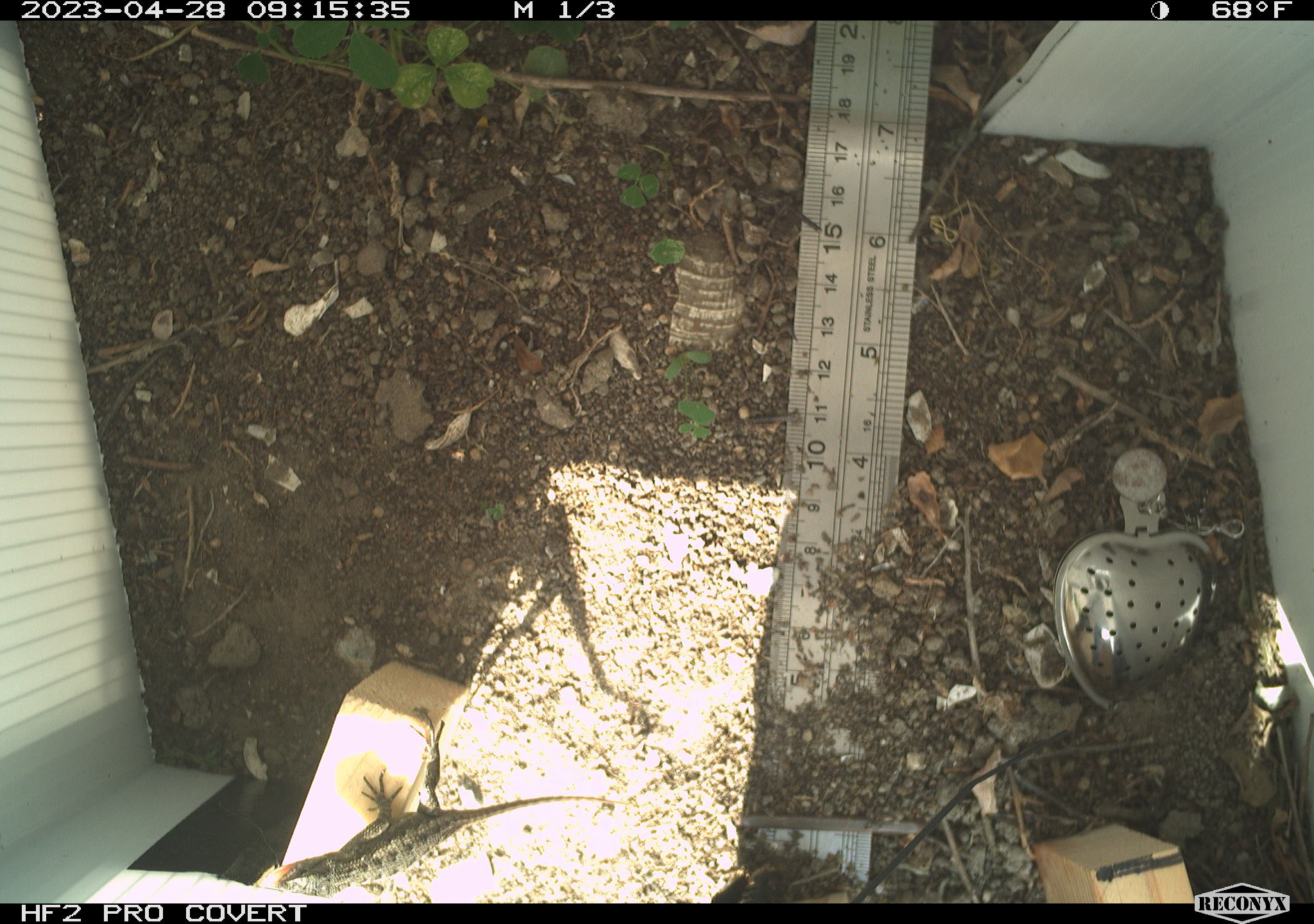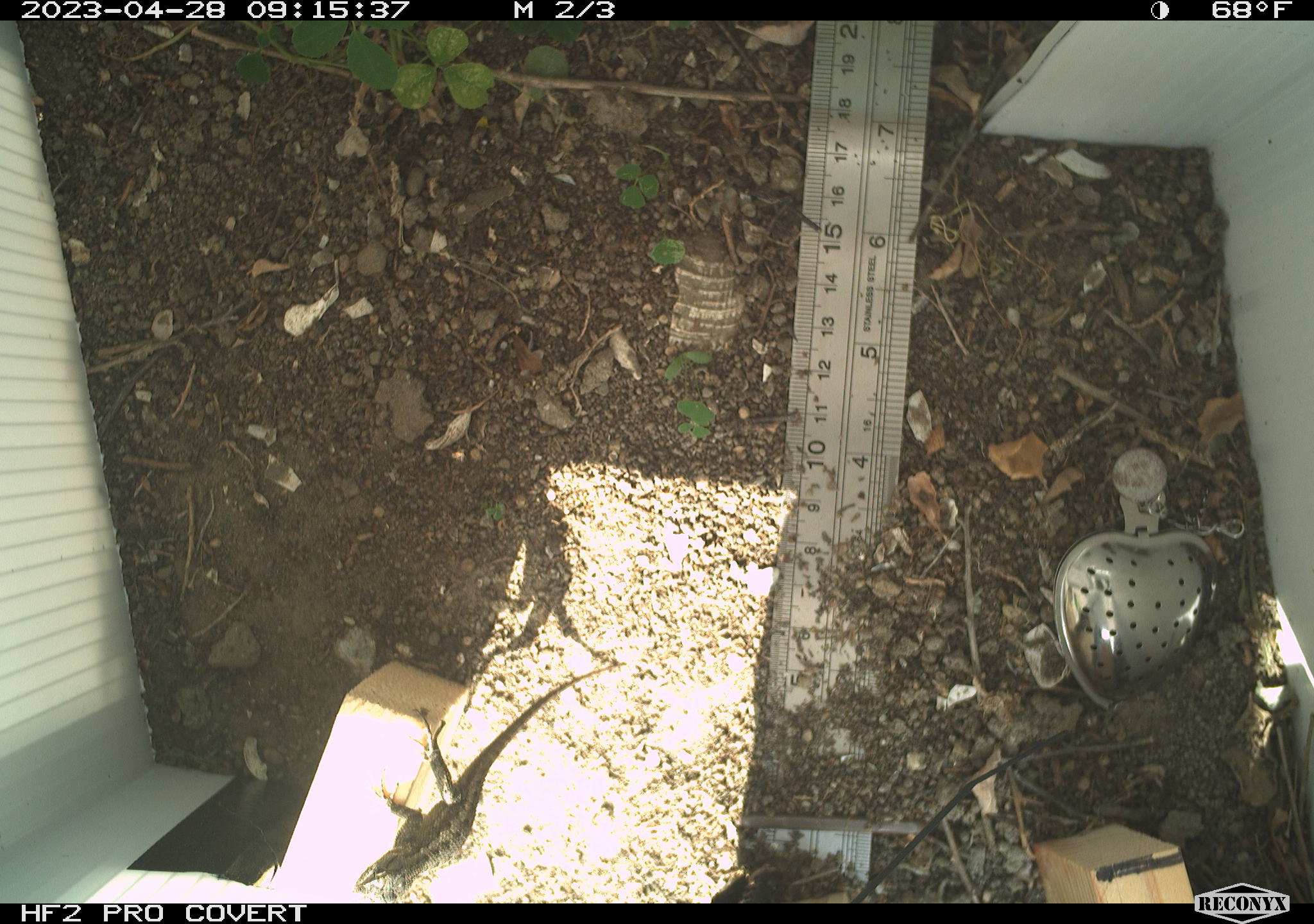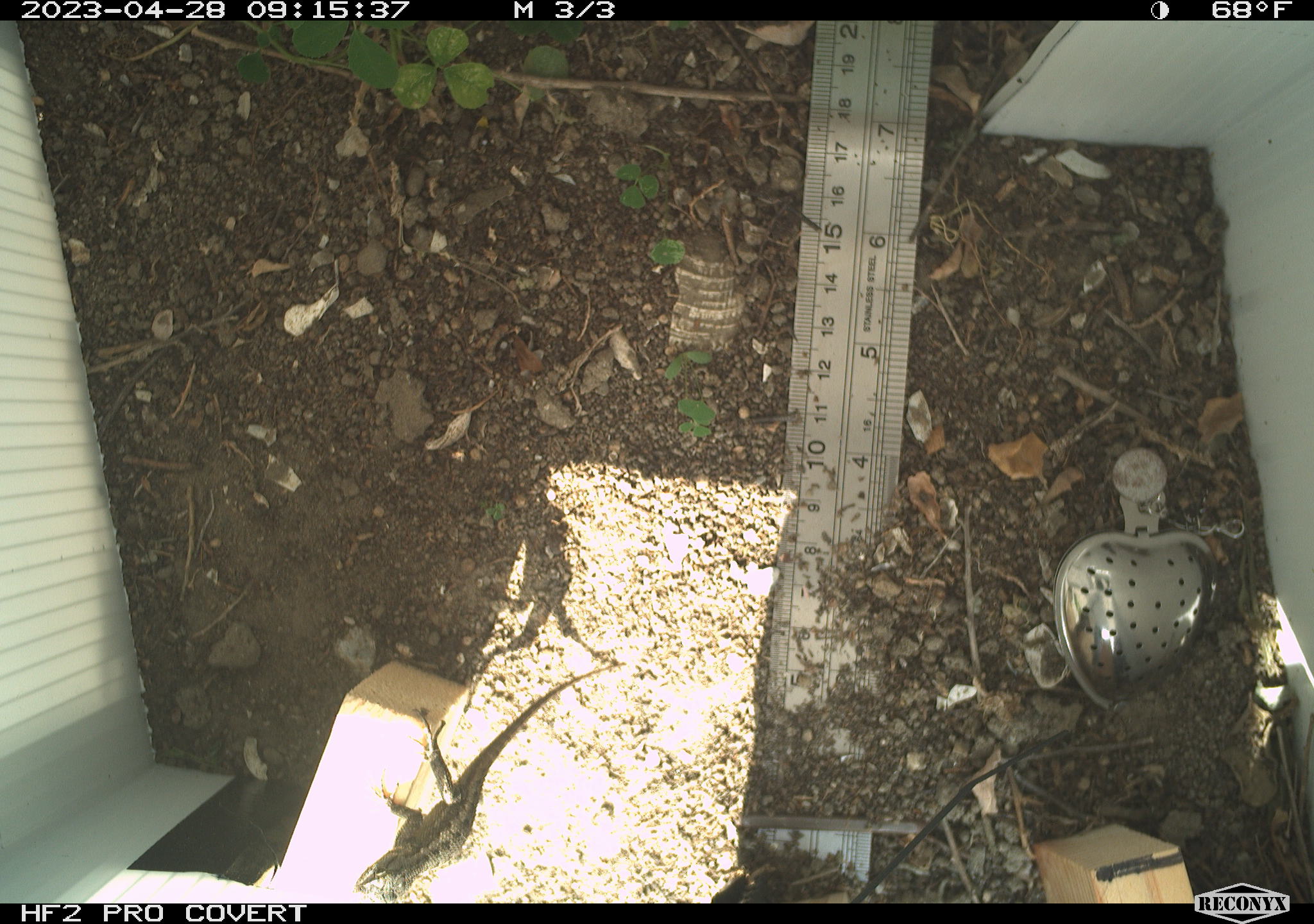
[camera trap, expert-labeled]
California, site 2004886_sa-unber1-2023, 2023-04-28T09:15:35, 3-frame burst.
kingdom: Animalia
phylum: Chordata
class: Reptilia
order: Squamata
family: Phrynosomatidae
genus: Sceloporus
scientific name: Sceloporus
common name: spiny lizards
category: sceloporus species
Sceloporus species (spiny lizards) (Sceloporus).